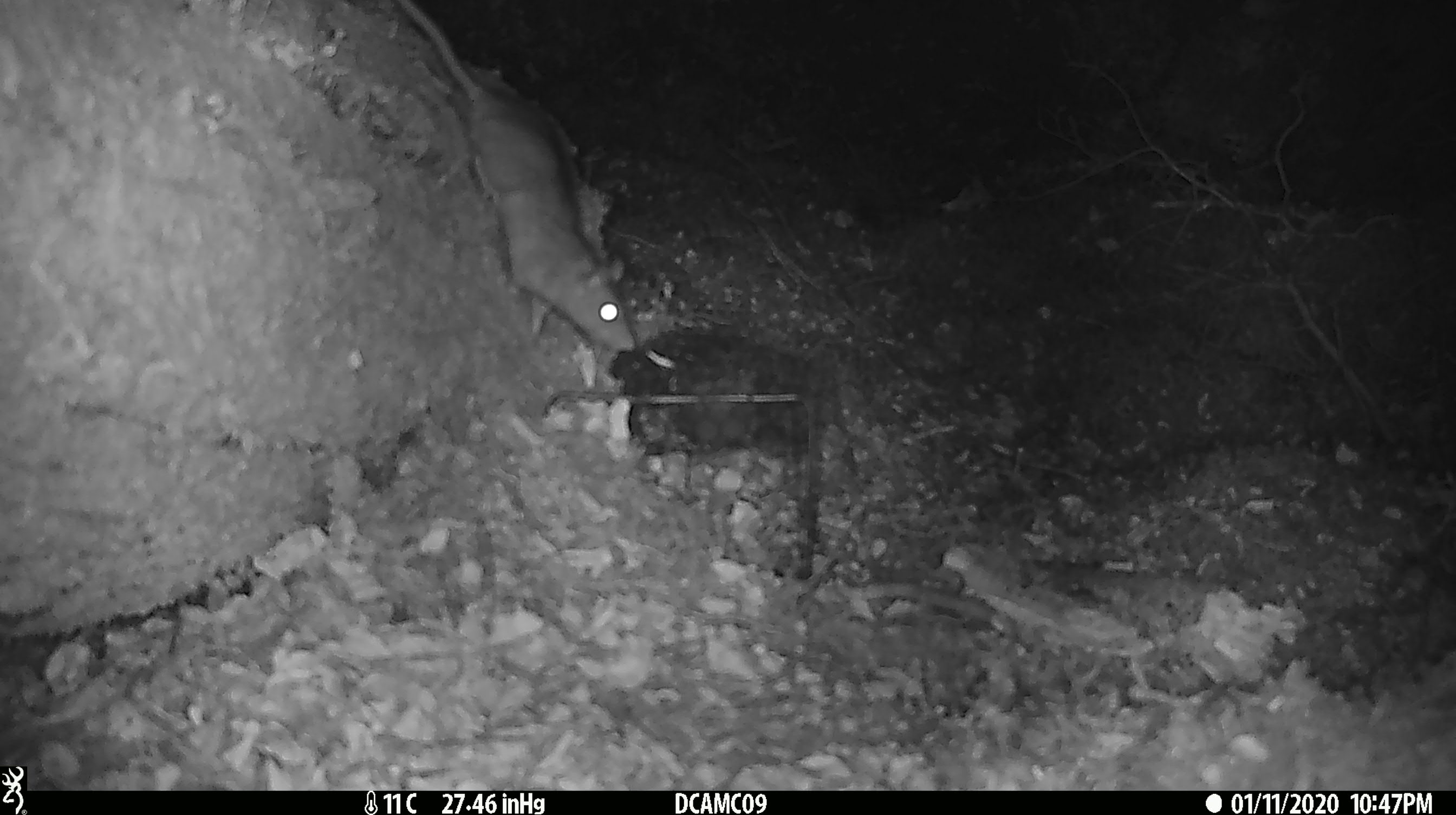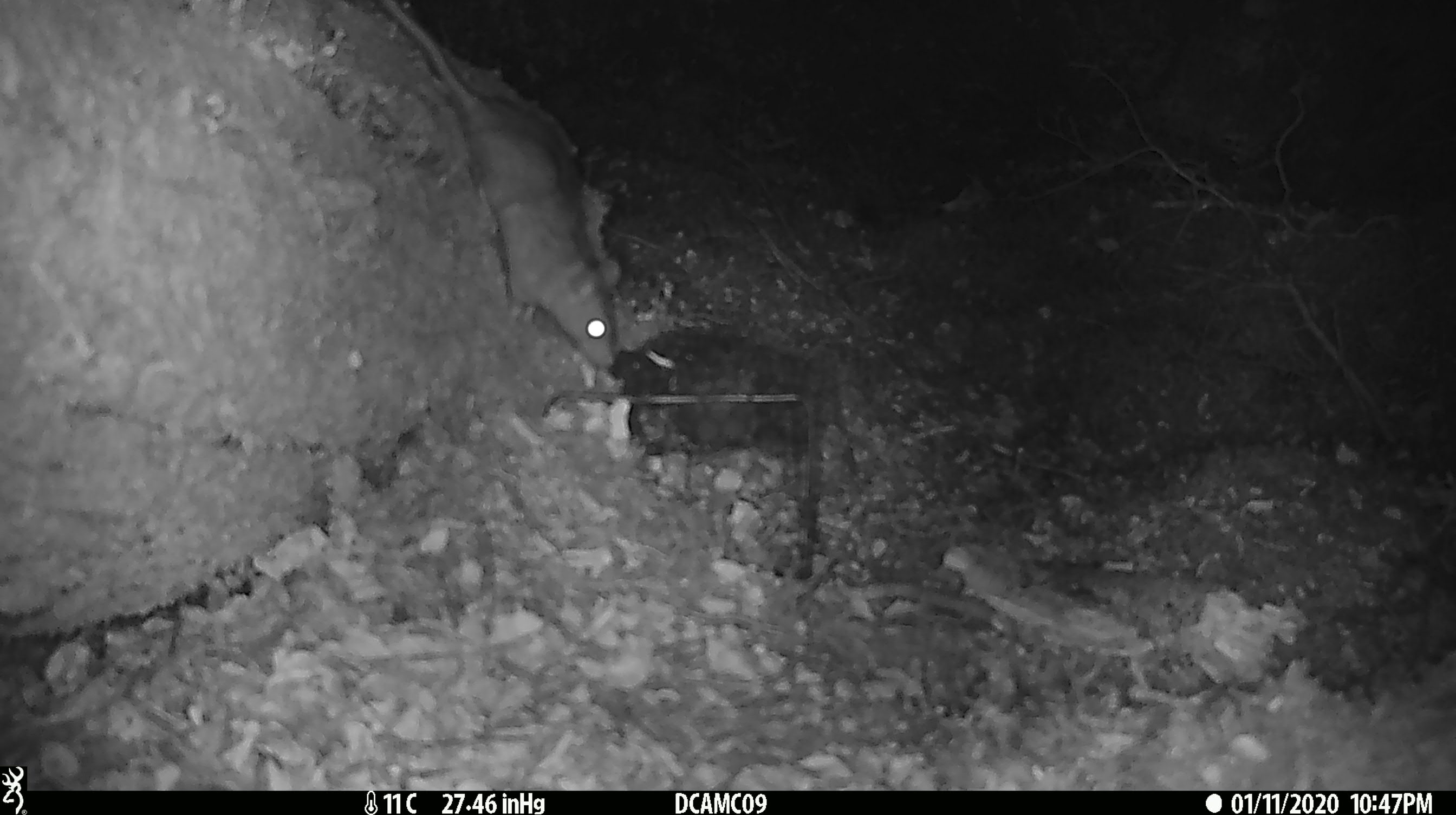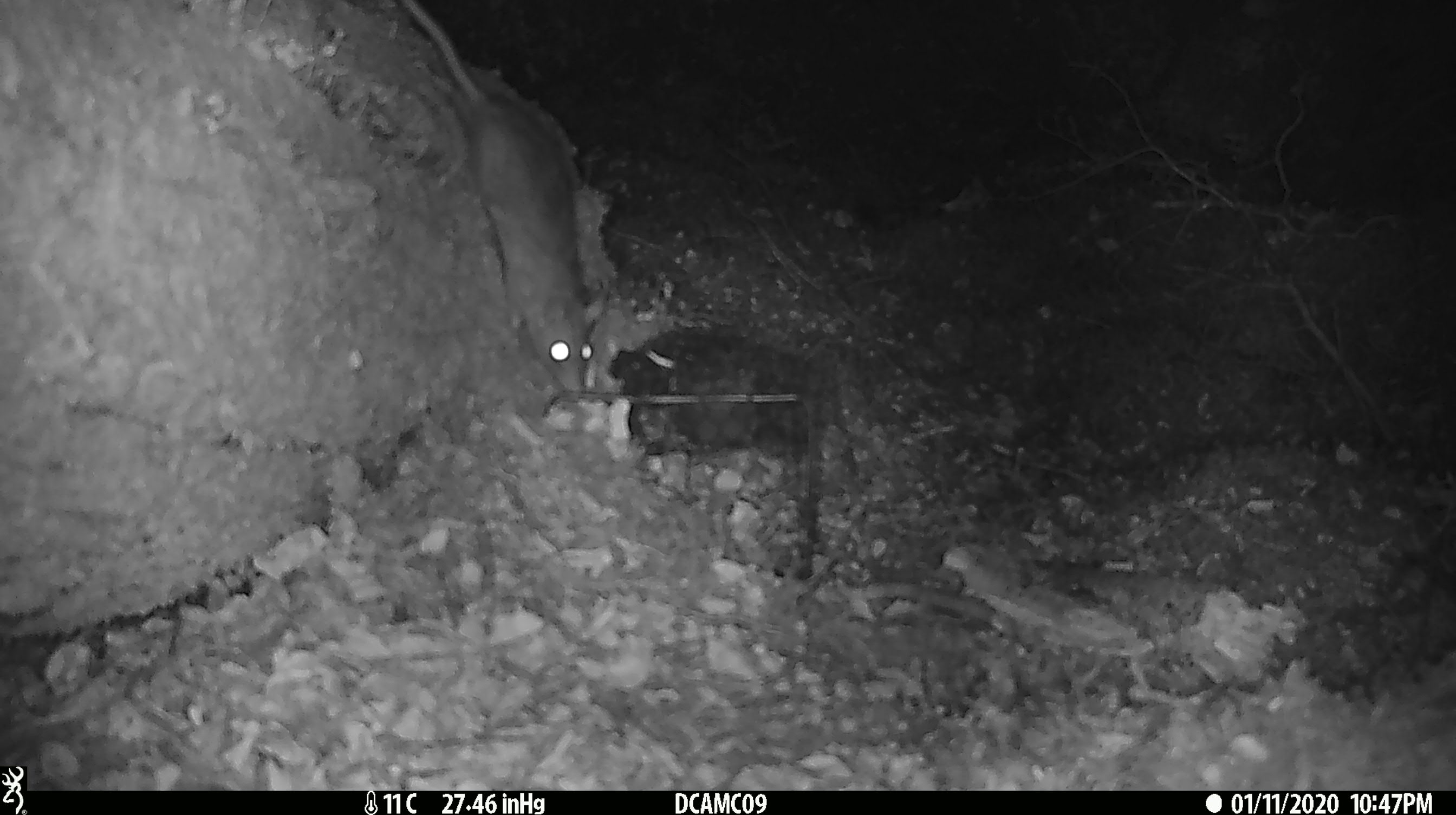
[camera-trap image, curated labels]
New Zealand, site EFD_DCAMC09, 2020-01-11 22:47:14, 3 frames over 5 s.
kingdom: Animalia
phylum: Chordata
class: Mammalia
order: Rodentia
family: Muridae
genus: Rattus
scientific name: Rattus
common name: rat